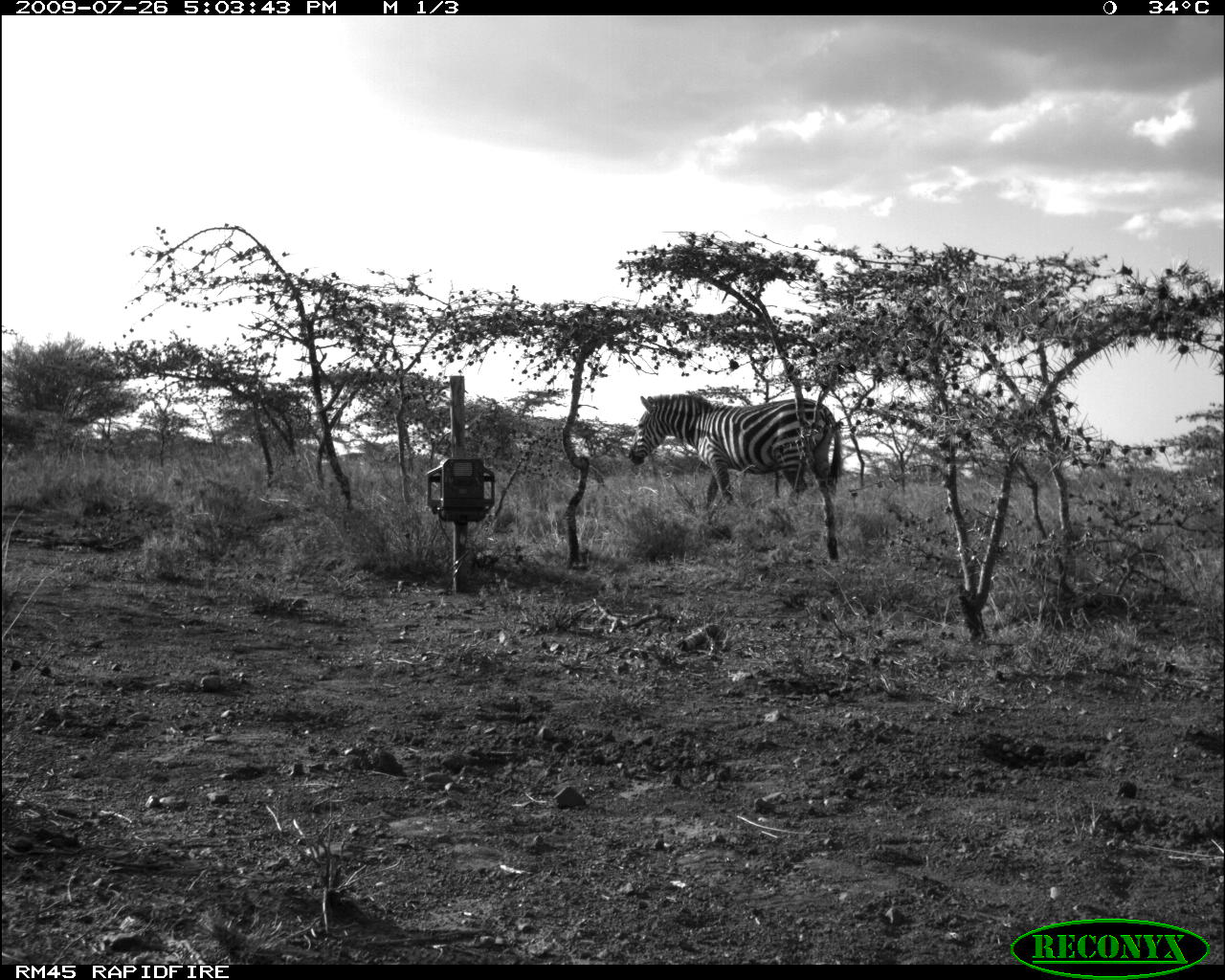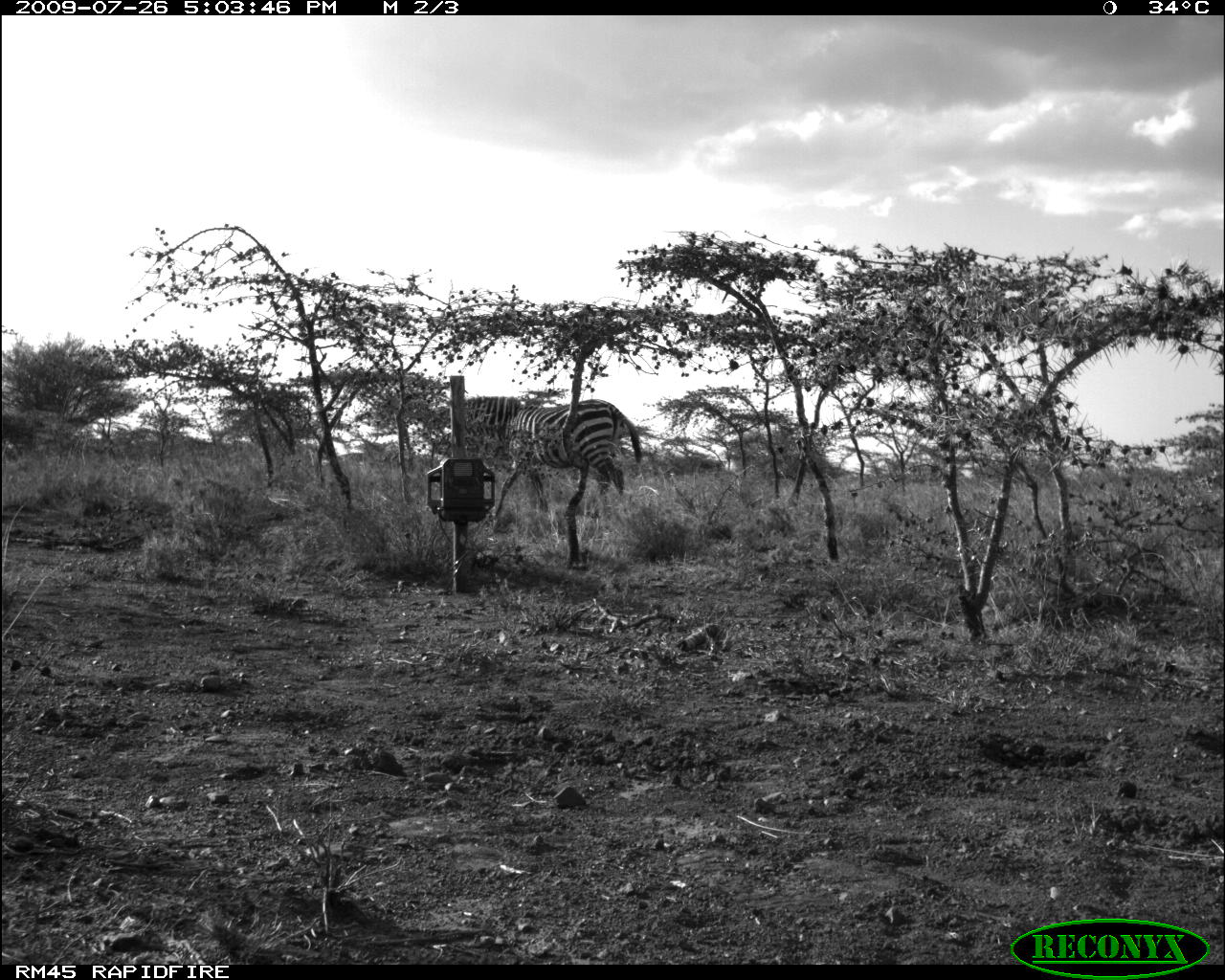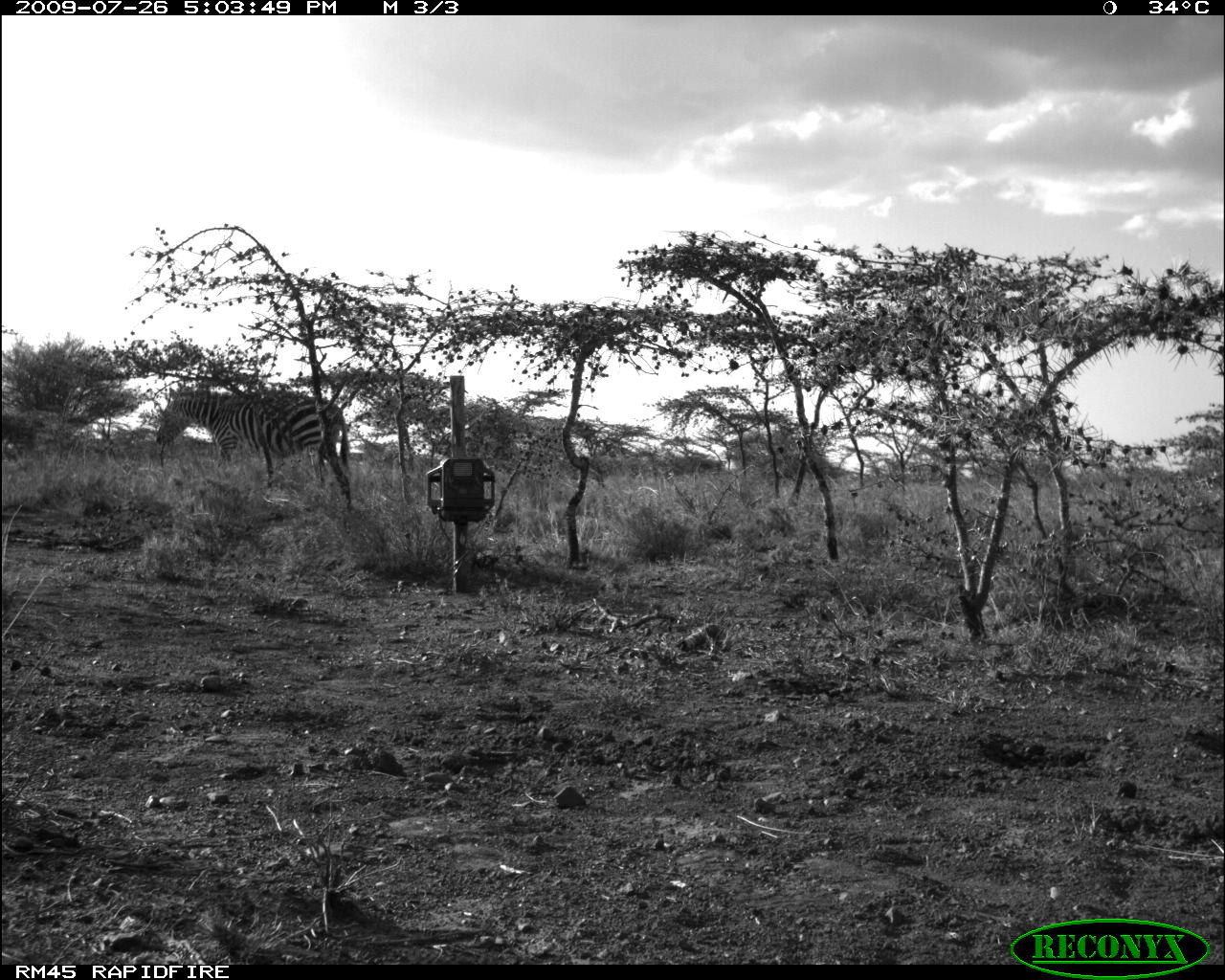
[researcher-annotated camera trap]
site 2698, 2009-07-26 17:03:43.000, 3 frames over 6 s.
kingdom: Animalia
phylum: Chordata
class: Mammalia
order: Perissodactyla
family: Equidae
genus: Equus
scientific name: Equus quagga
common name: plains zebra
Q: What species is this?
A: Equus quagga (plains zebra).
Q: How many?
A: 1.